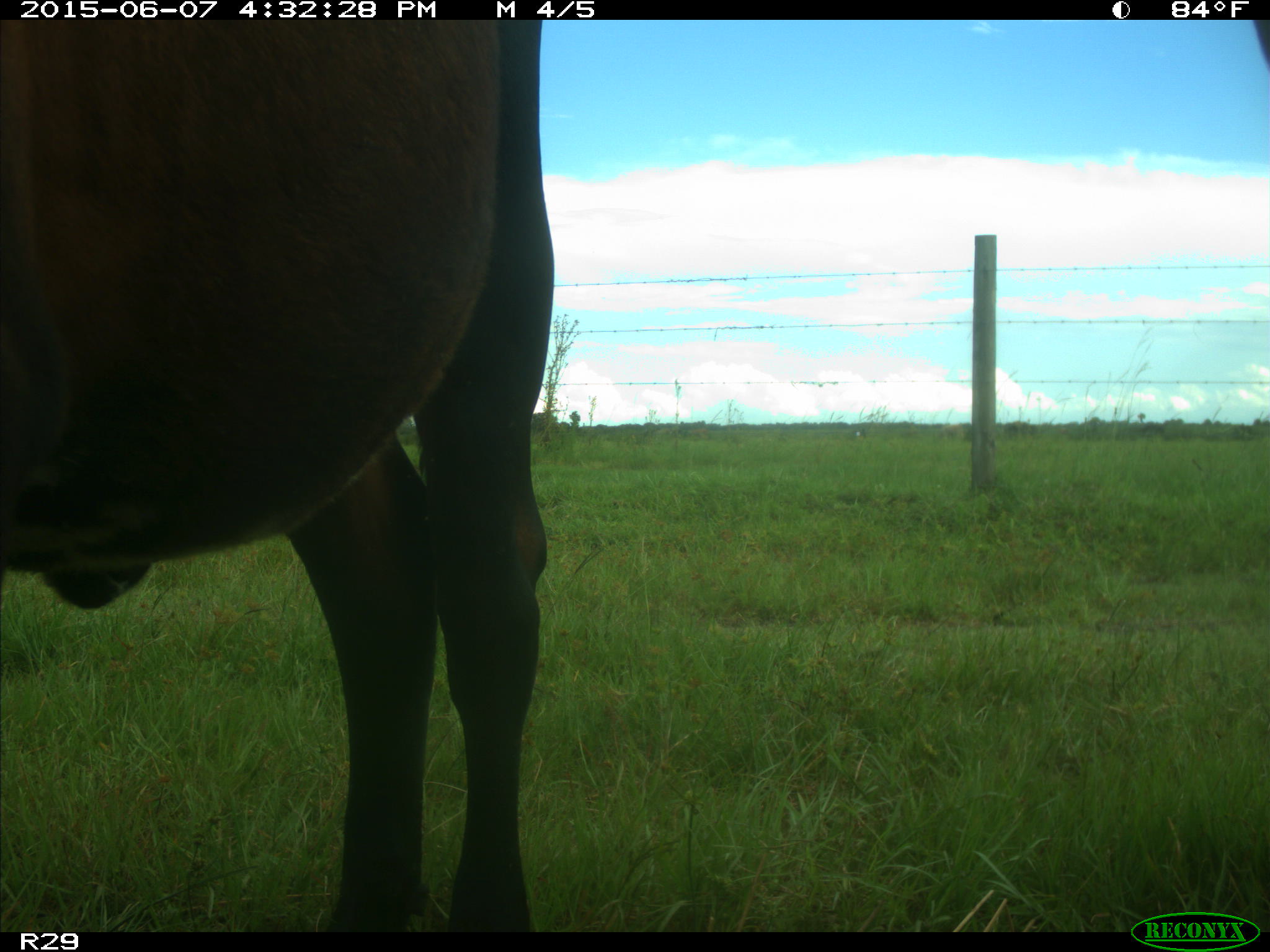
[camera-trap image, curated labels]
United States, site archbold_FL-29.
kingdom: Animalia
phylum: Chordata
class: Mammalia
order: Artiodactyla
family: Bovidae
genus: Bos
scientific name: Bos taurus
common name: domestic cow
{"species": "Bos taurus (domestic cow)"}